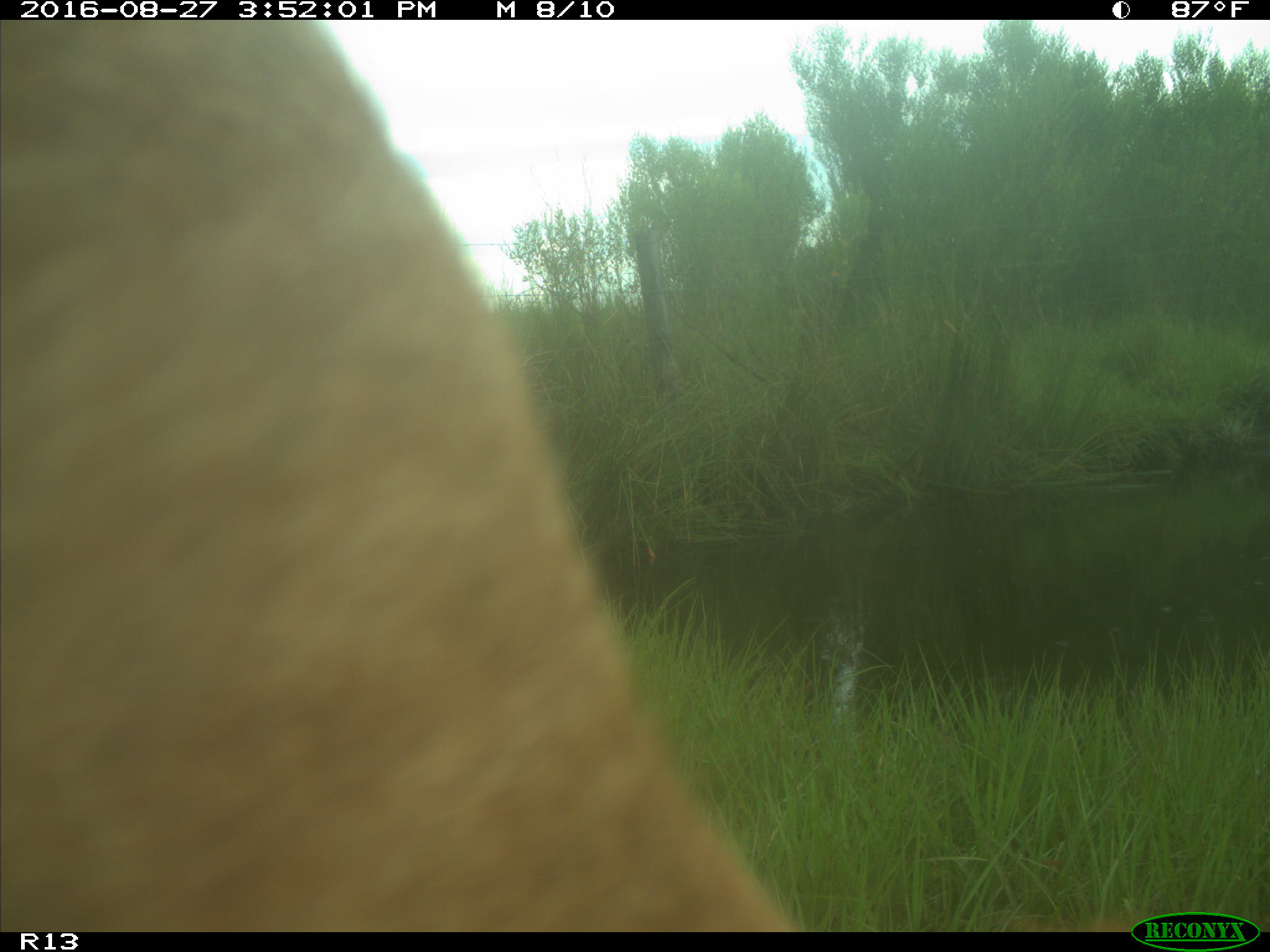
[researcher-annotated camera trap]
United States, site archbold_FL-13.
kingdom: Animalia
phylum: Chordata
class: Mammalia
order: Artiodactyla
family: Bovidae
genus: Bos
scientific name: Bos taurus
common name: domestic cow